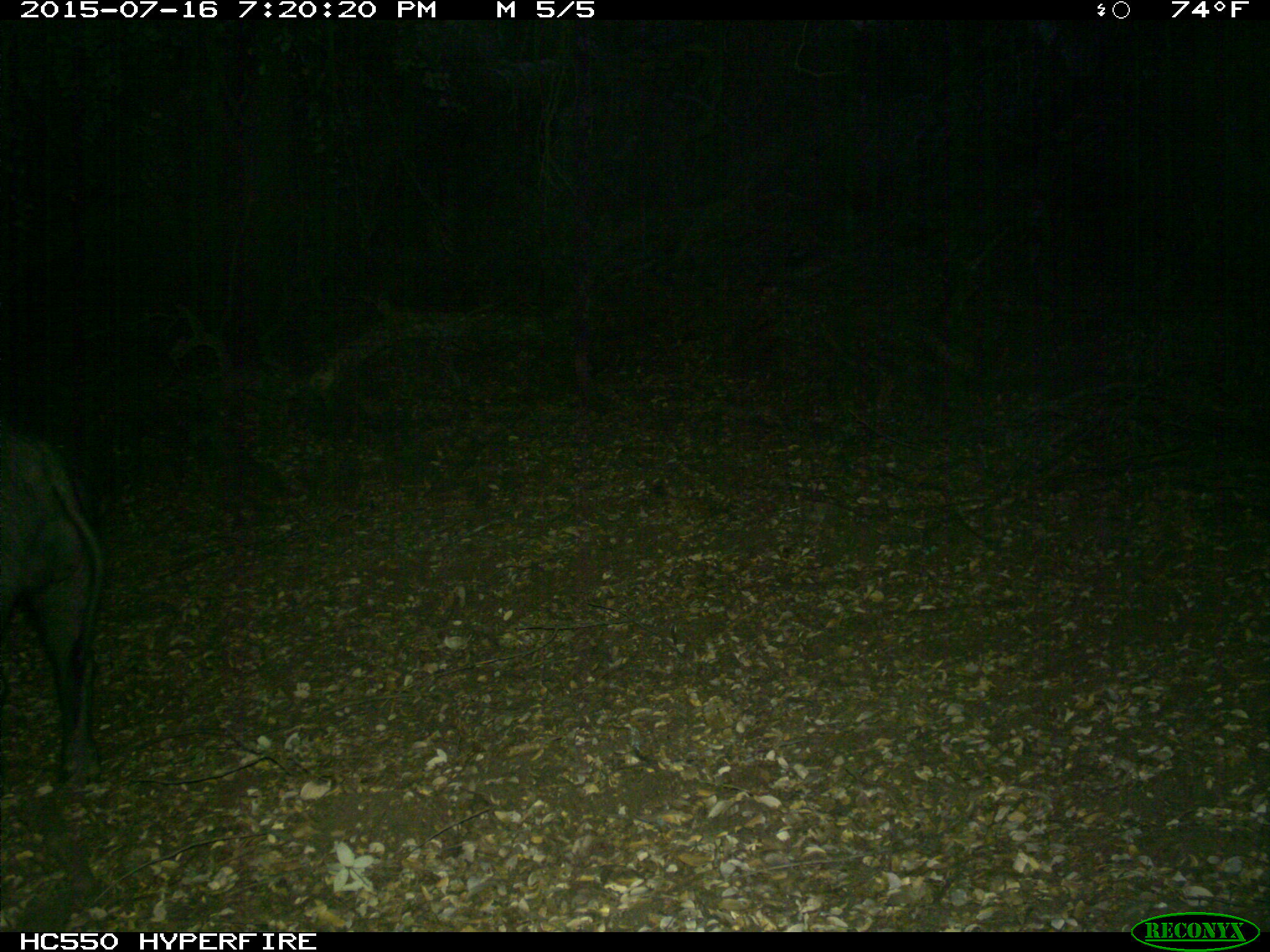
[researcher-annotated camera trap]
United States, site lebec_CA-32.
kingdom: Animalia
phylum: Chordata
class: Mammalia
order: Artiodactyla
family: Suidae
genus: Sus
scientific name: Sus scrofa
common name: wild boar